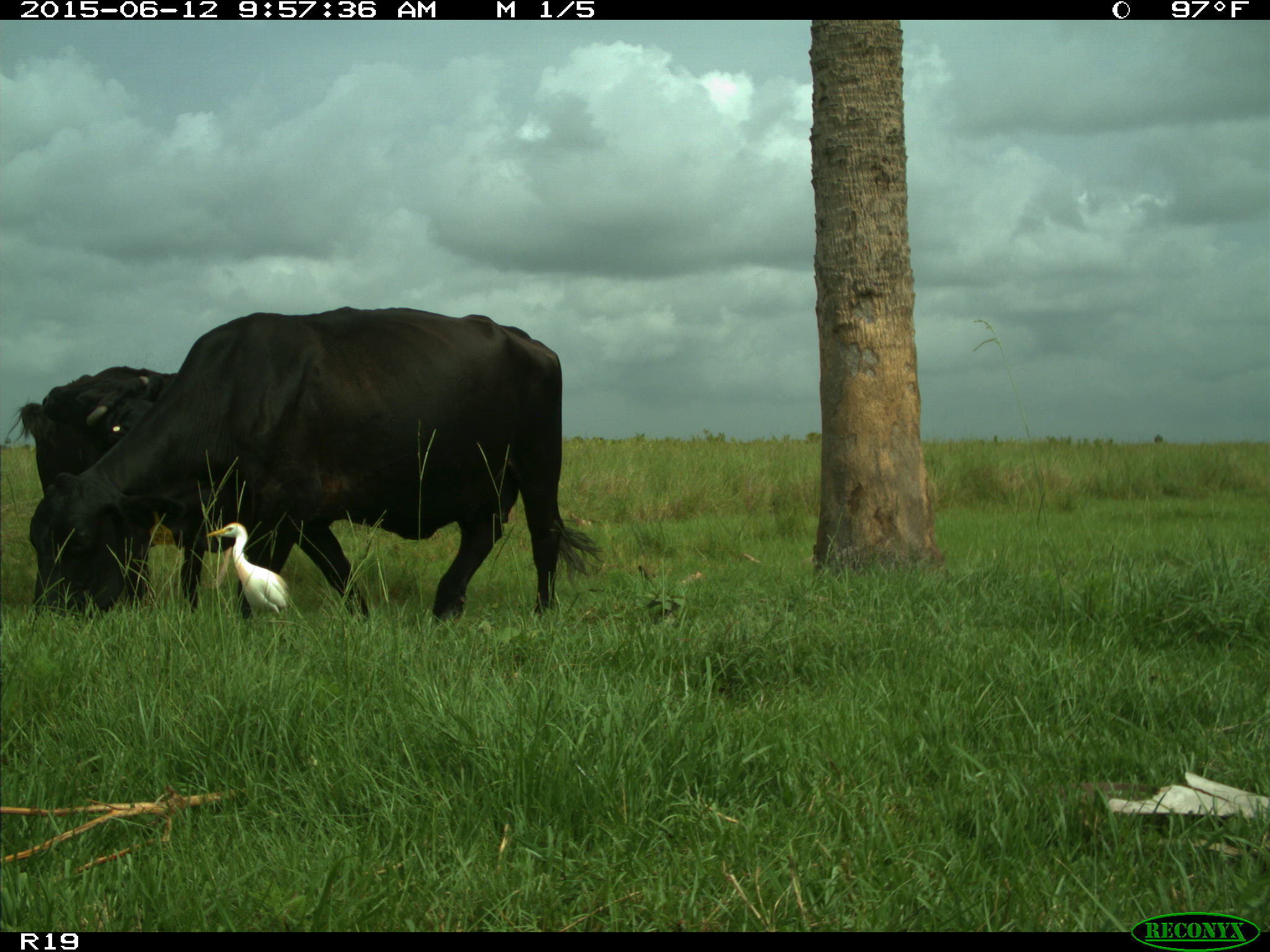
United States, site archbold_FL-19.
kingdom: Animalia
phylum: Chordata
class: Mammalia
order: Artiodactyla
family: Bovidae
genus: Bos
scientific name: Bos taurus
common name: domestic cow